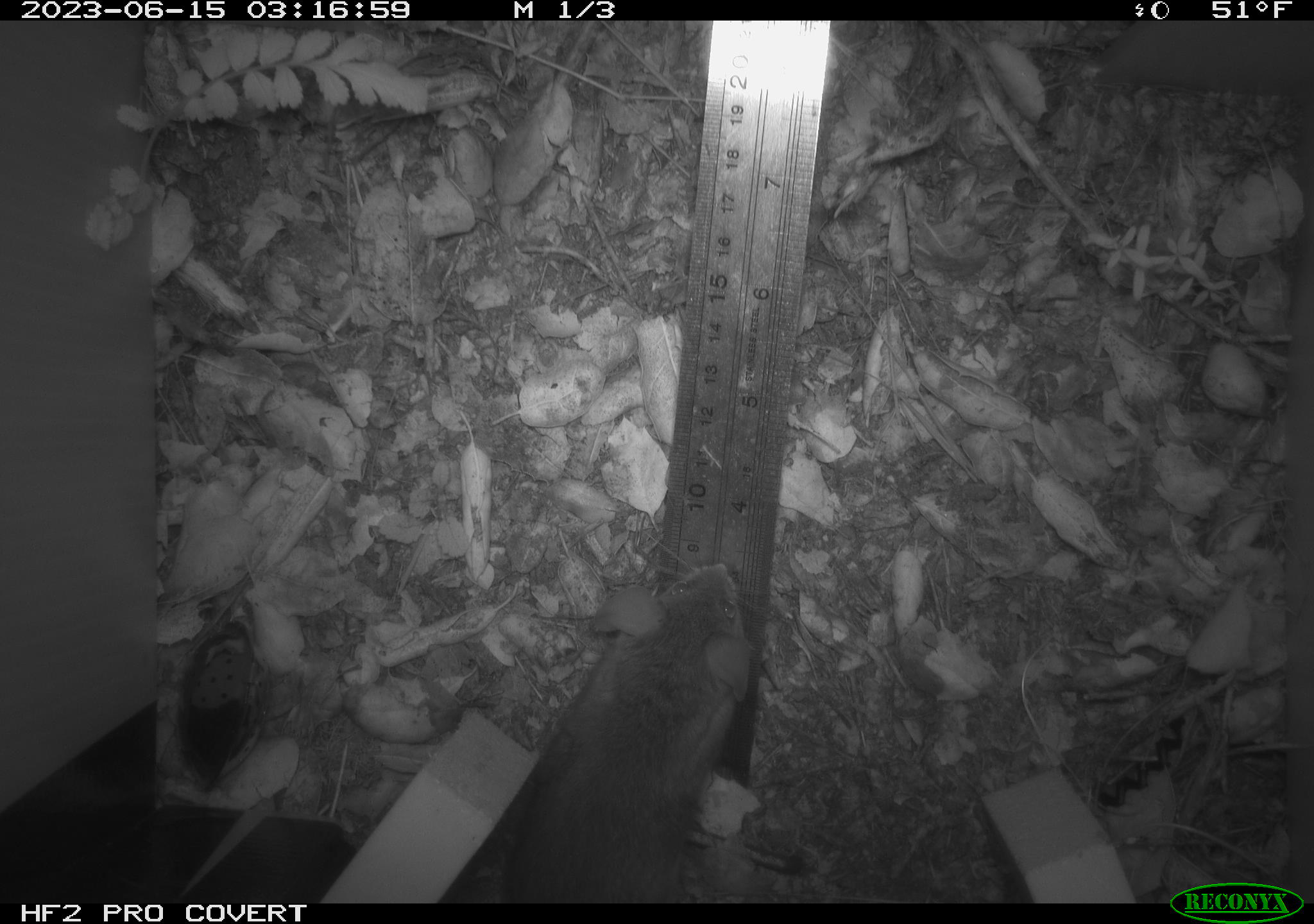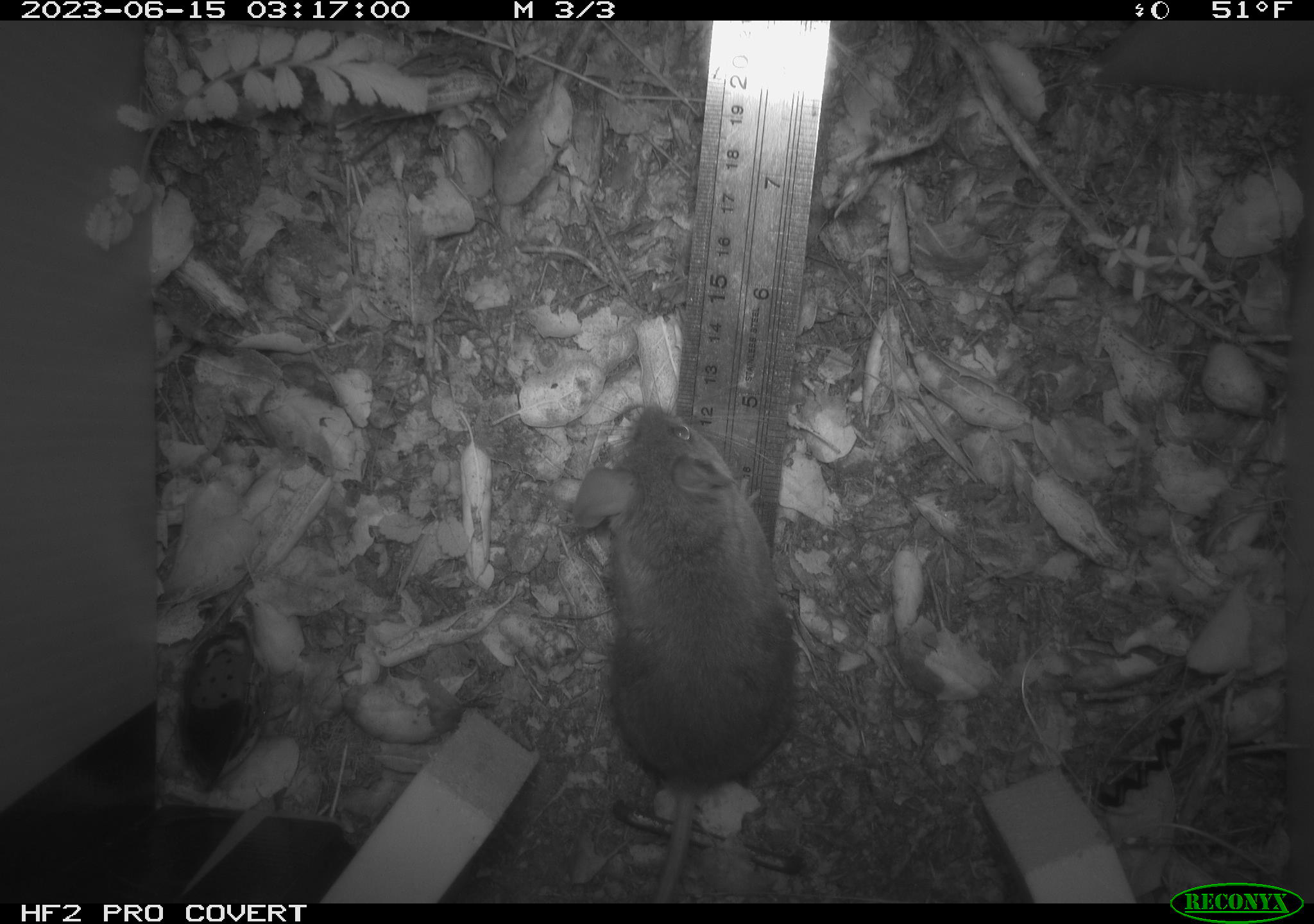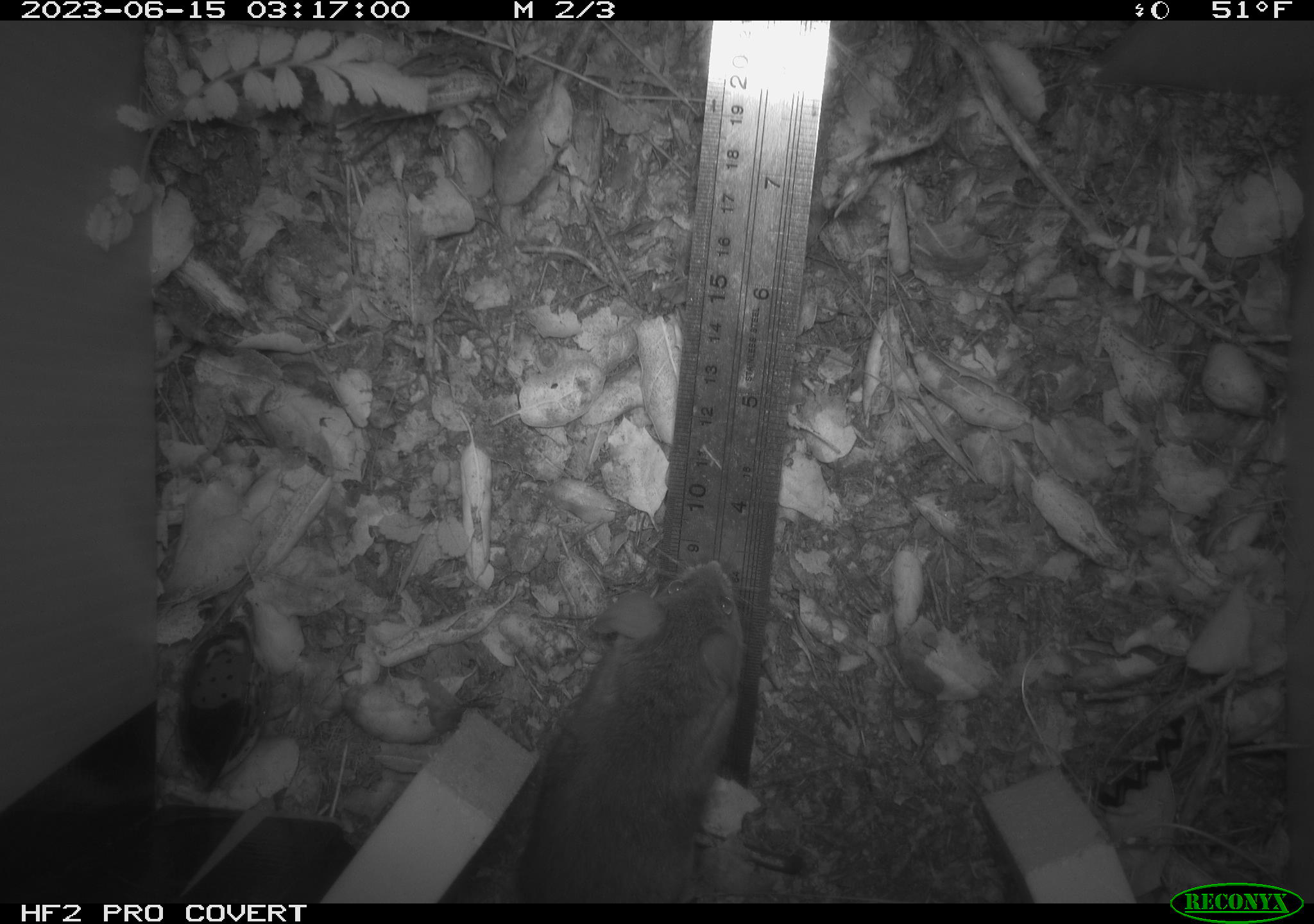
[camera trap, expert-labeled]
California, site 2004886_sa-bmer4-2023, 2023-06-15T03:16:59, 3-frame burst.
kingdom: Animalia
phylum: Chordata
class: Mammalia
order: Rodentia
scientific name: Rodentia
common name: mouse species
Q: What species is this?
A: Mouse species (Rodentia).